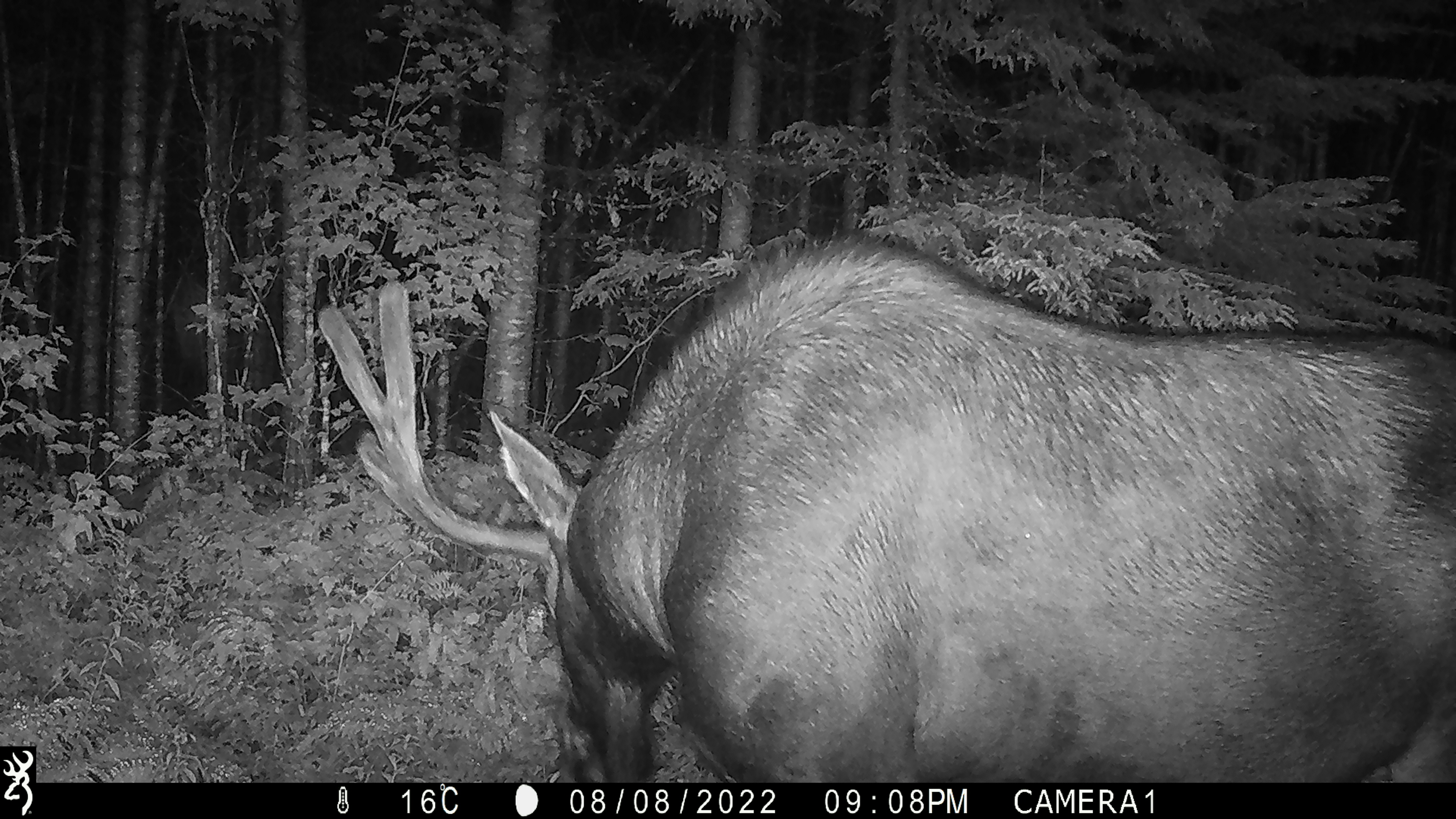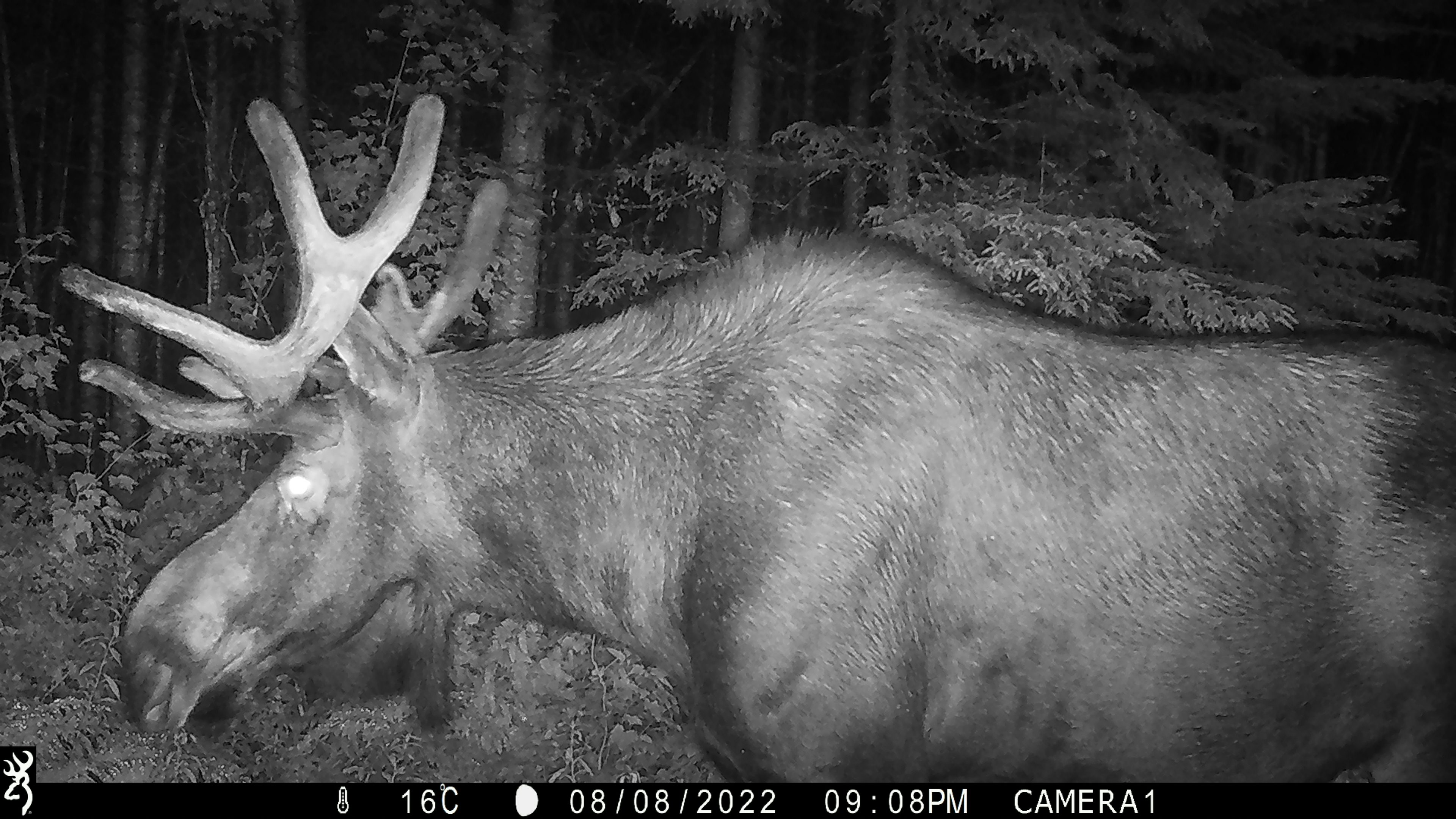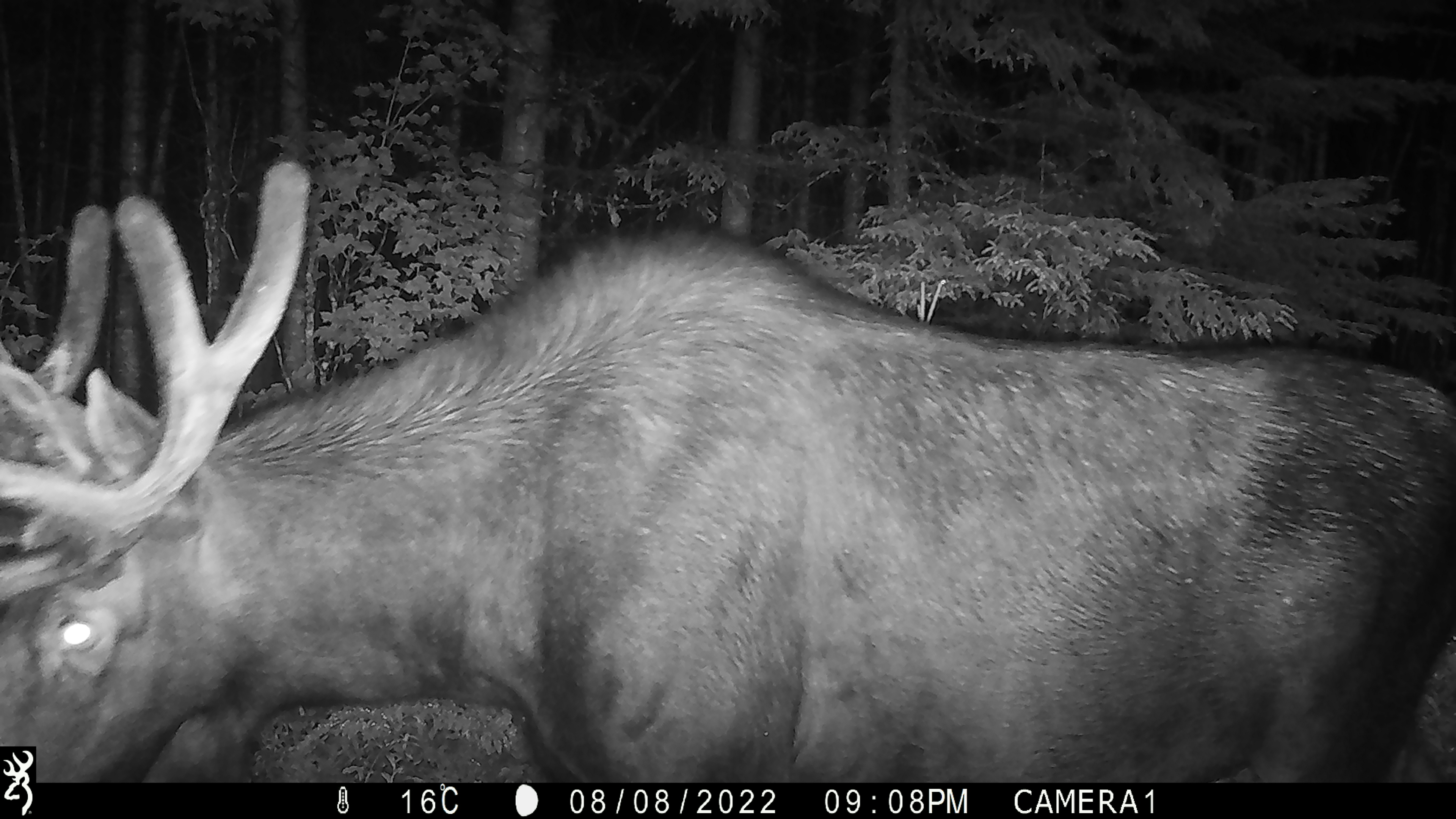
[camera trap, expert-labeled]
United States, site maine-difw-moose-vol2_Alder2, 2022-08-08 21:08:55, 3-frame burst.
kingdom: Animalia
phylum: Chordata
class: Mammalia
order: Artiodactyla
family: Cervidae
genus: Alces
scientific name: Alces alces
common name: moose